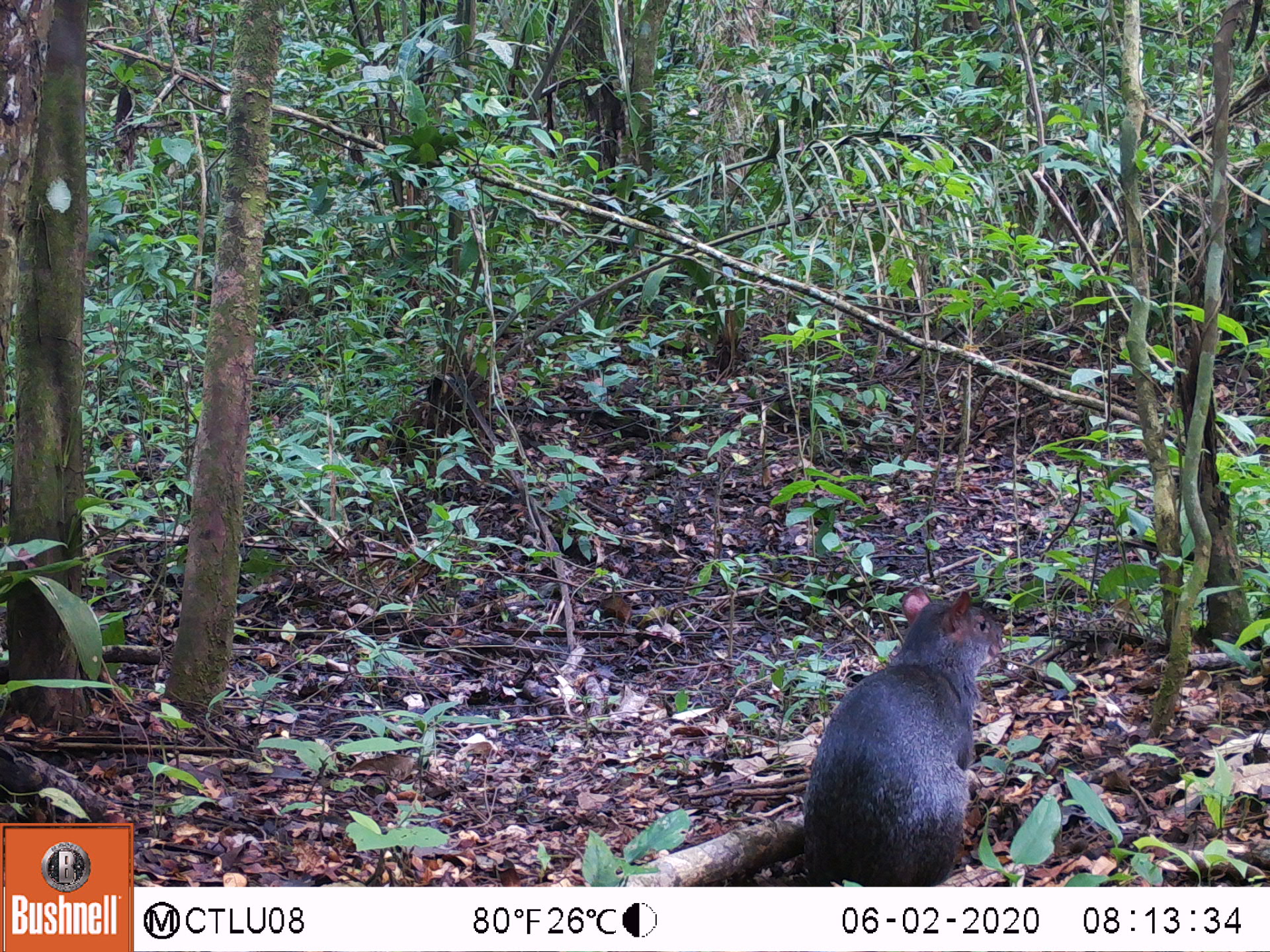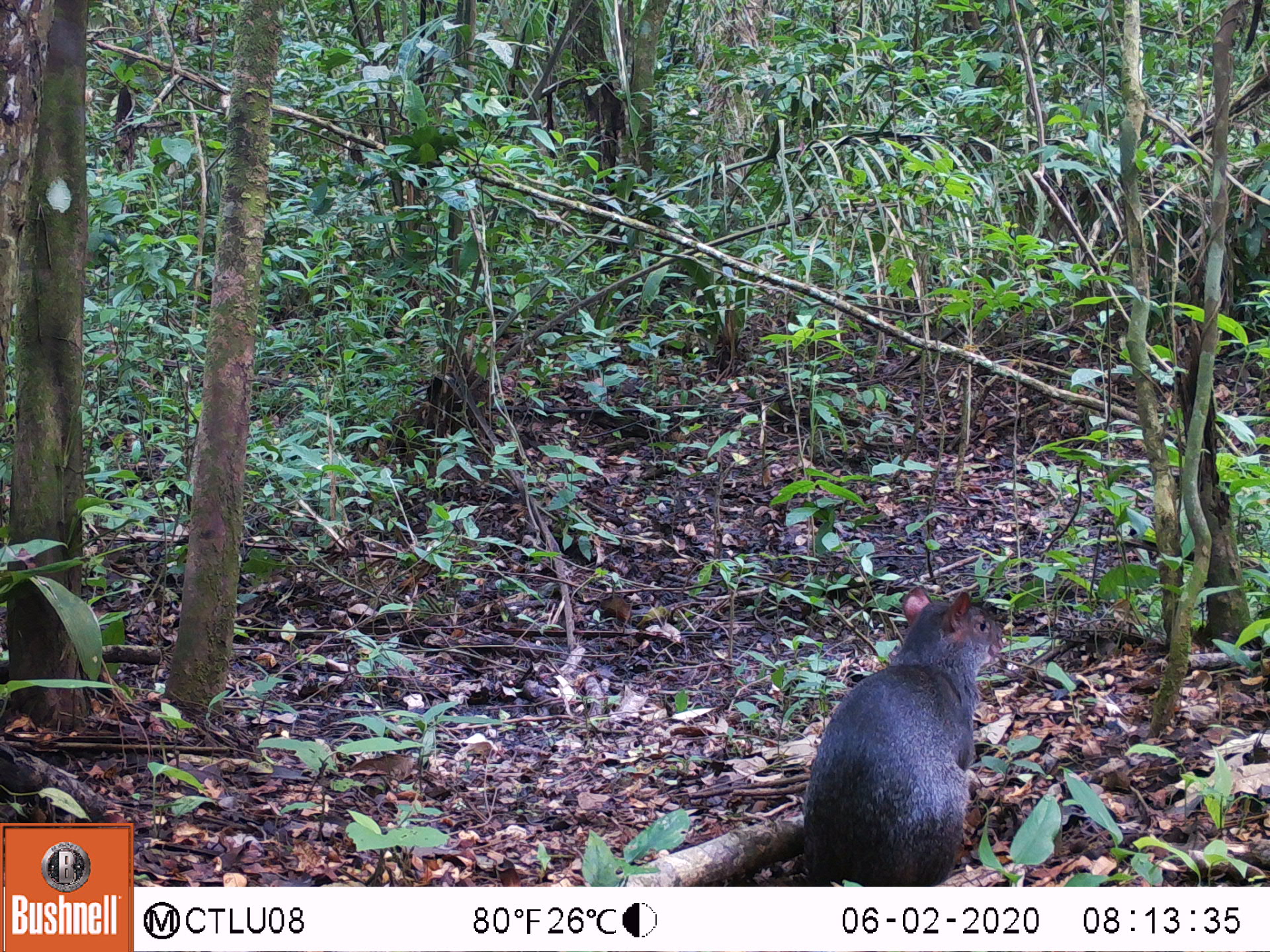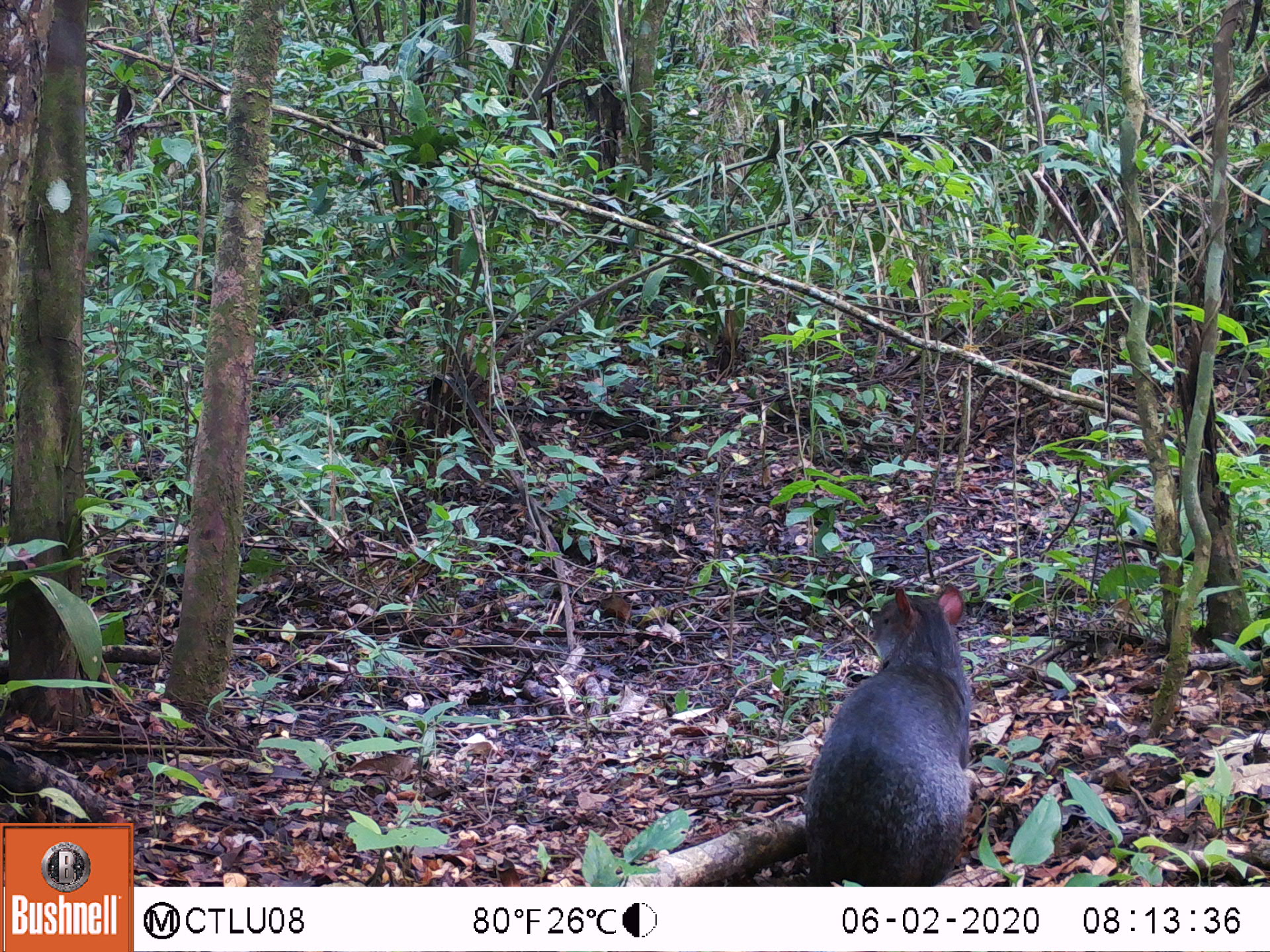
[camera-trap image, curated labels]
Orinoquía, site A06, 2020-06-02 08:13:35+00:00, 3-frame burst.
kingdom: Animalia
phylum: Chordata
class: Mammalia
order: Rodentia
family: Dasyproctidae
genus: Dasyprocta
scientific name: Dasyprocta fuliginosa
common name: black agouti